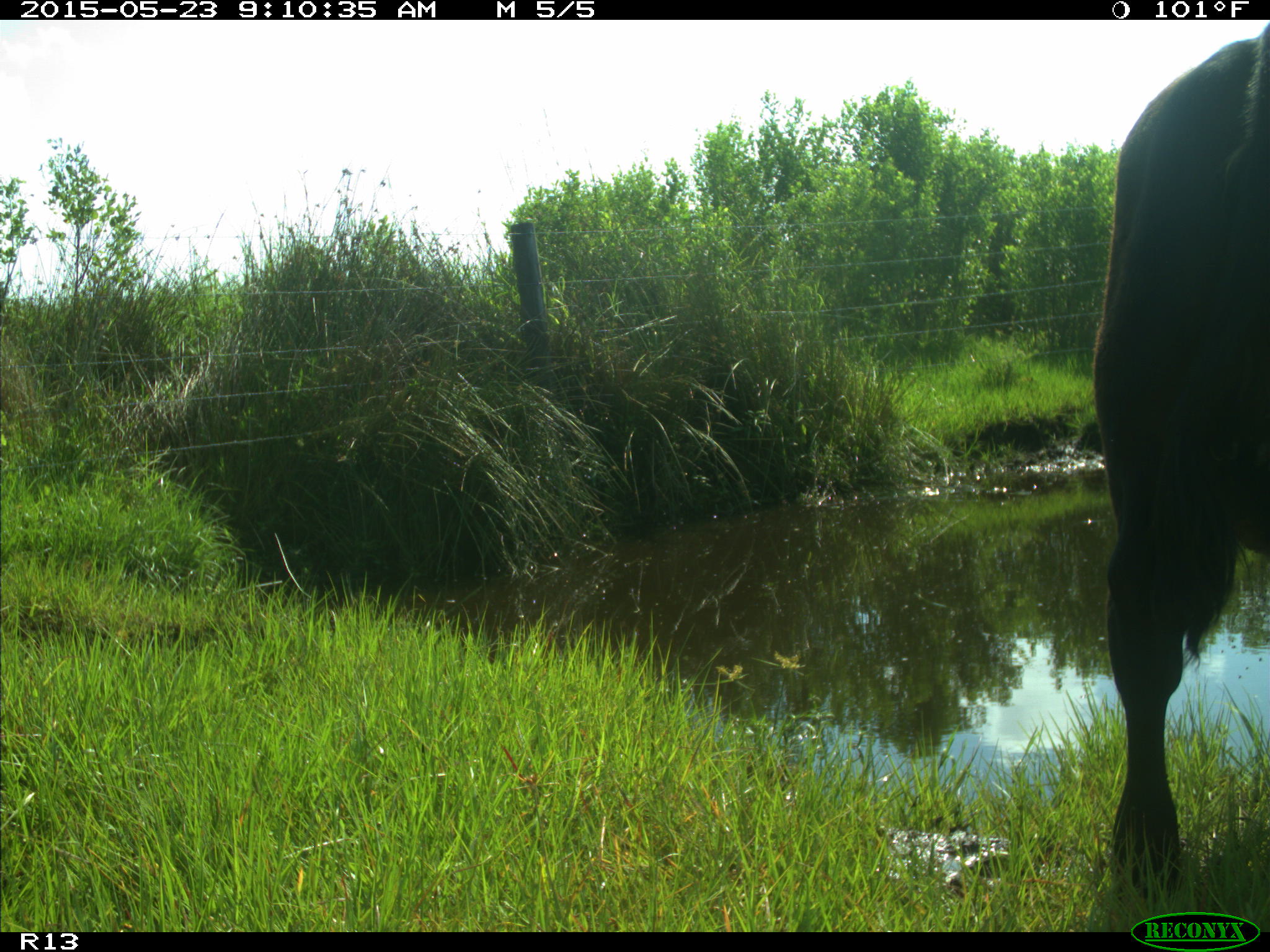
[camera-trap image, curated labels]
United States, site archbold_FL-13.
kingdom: Animalia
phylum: Chordata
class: Mammalia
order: Artiodactyla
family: Bovidae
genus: Bos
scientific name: Bos taurus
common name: domestic cow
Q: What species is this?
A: Bos taurus (domestic cow).